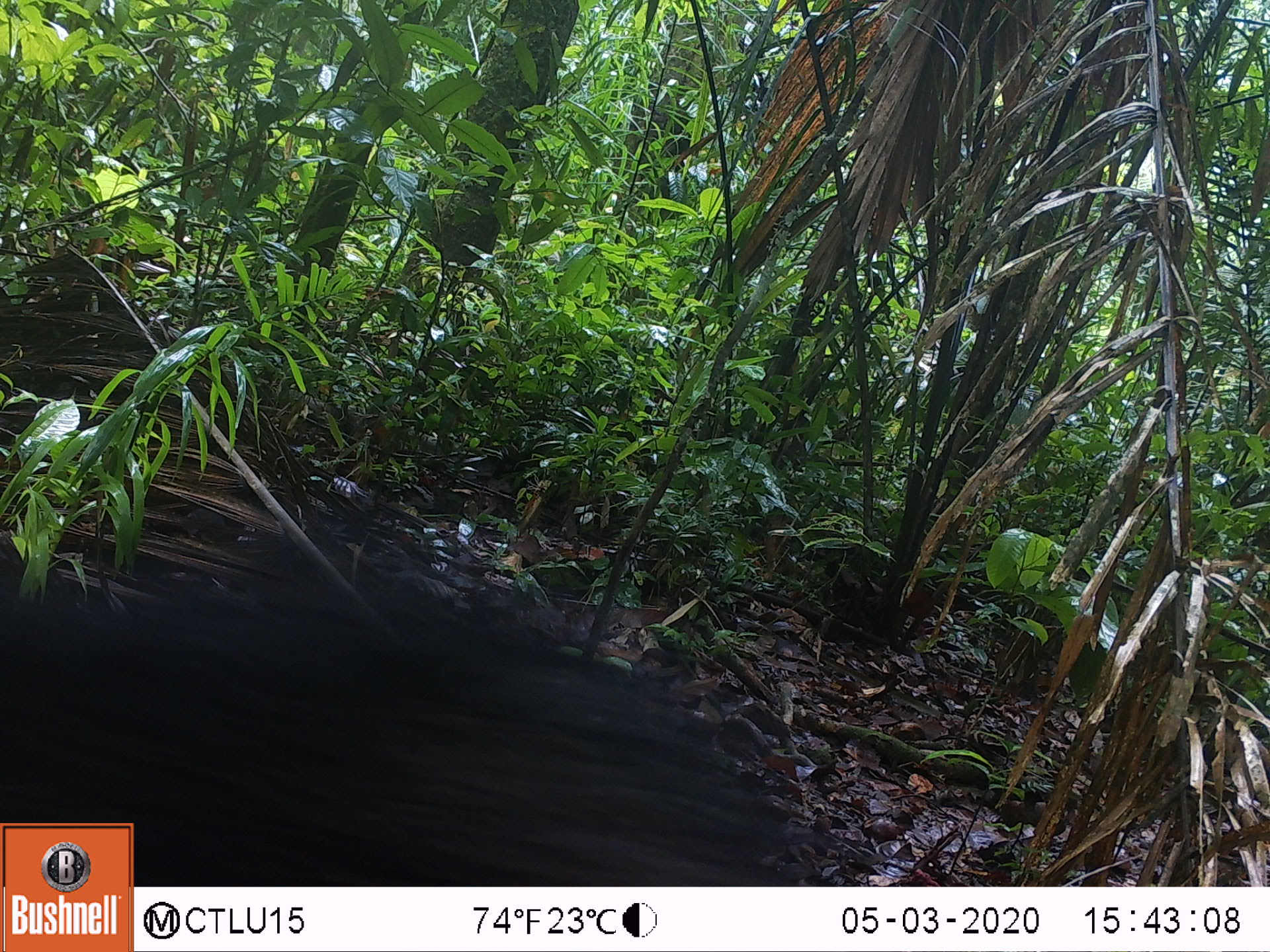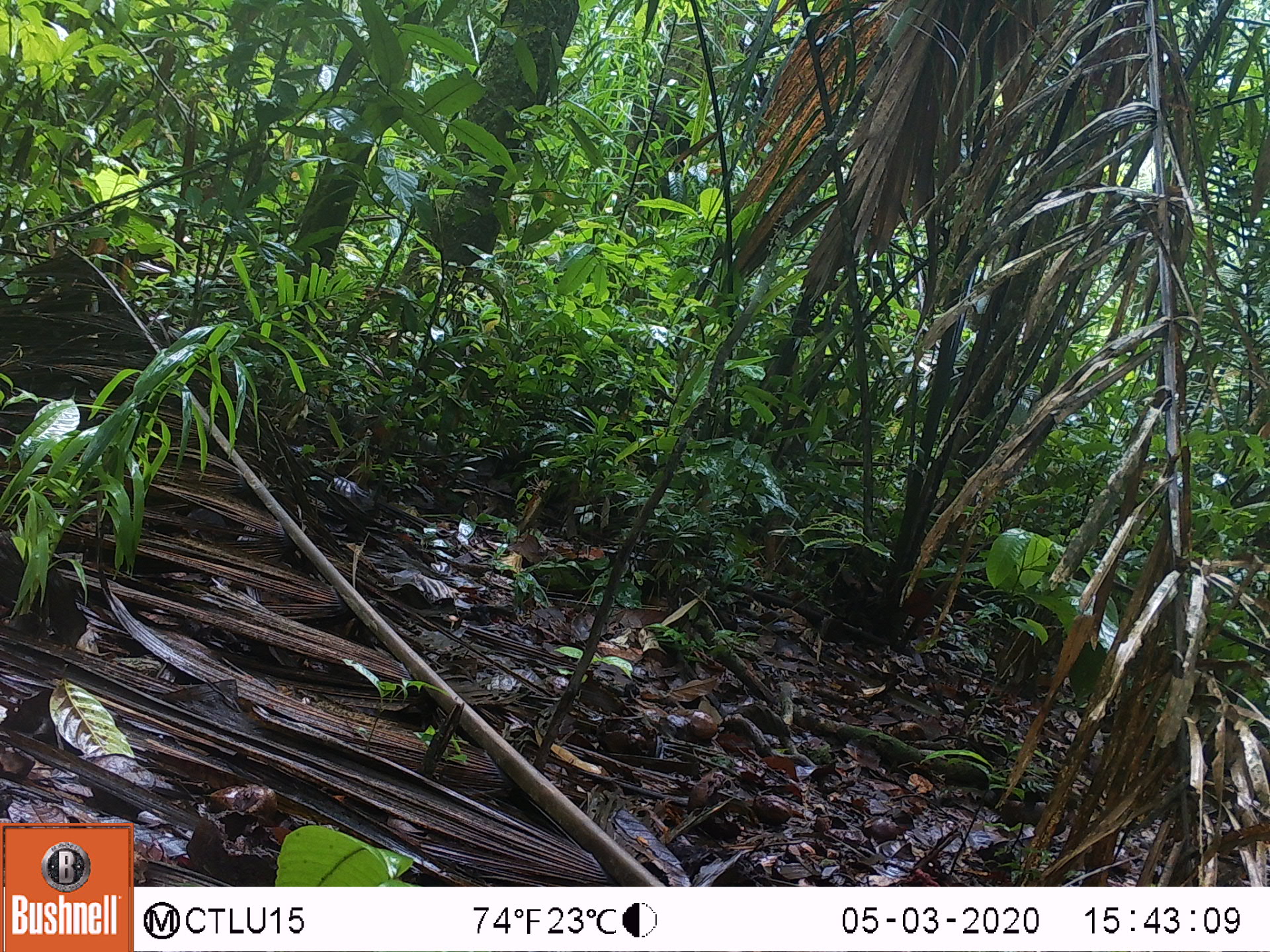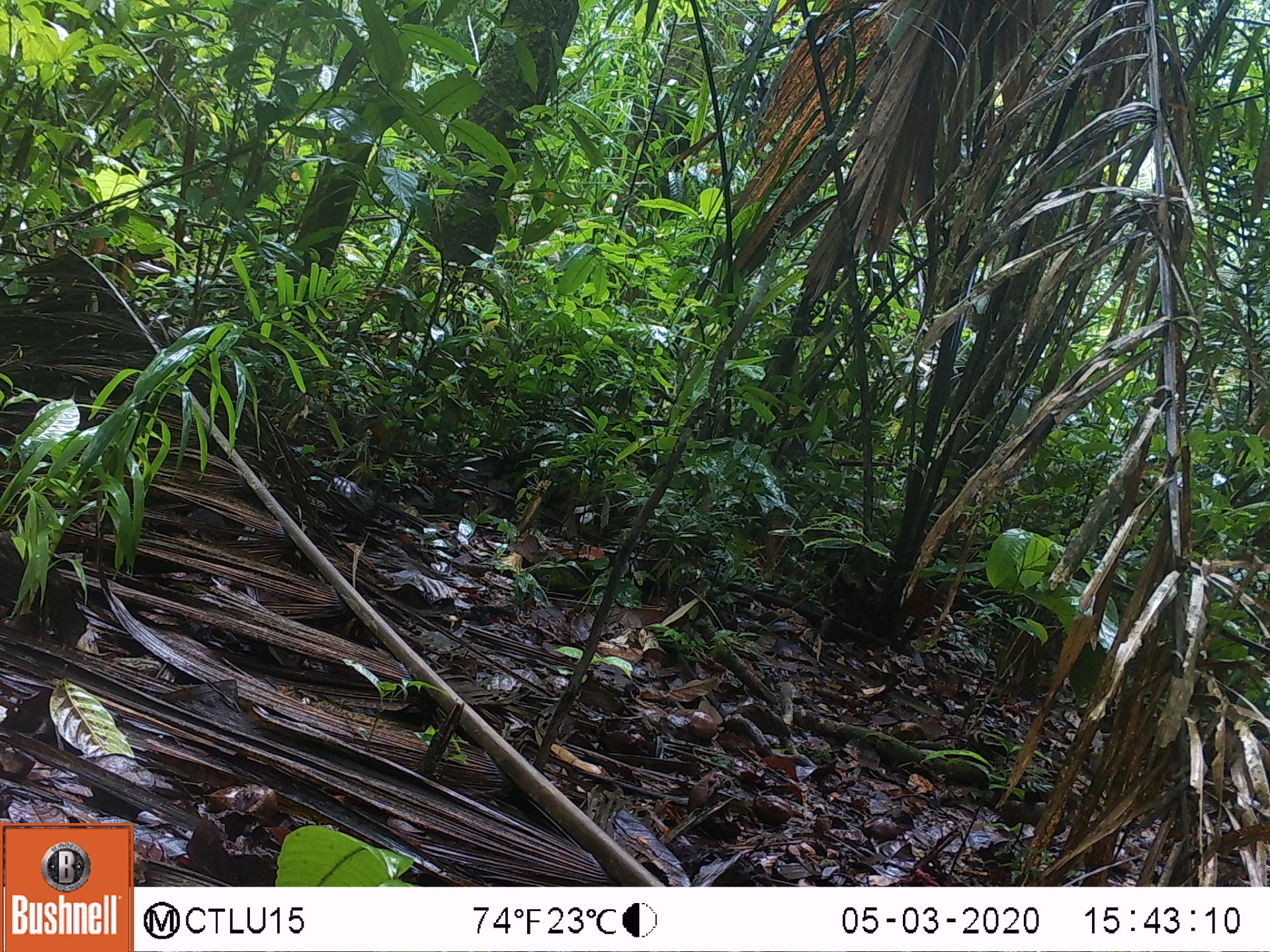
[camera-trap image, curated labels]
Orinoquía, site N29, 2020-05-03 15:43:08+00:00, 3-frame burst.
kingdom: Animalia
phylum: Chordata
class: Mammalia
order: Artiodactyla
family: Tayassuidae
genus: Tayassu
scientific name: Tayassu pecari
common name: white-lipped peccary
White-lipped peccary (Tayassu pecari).